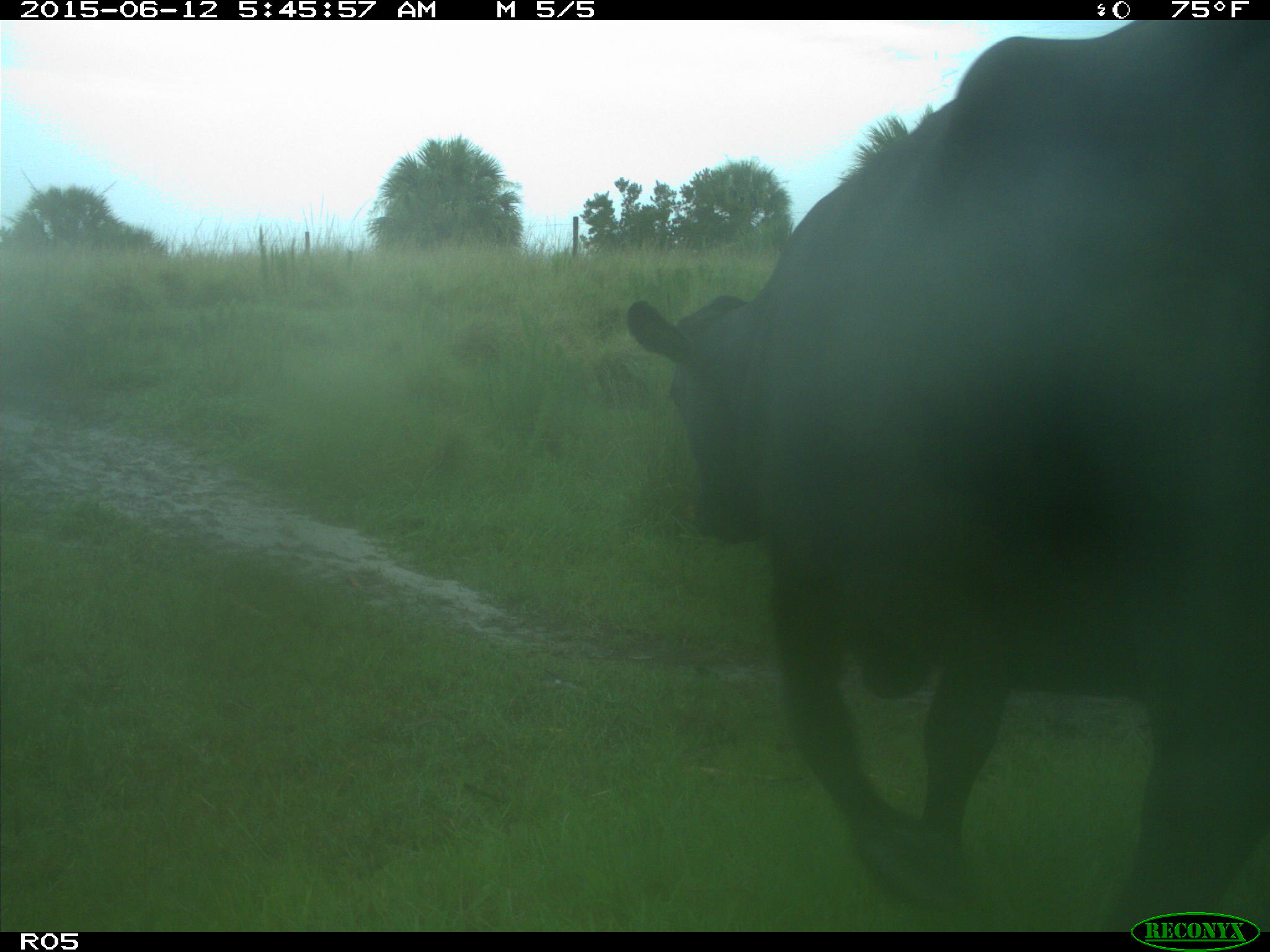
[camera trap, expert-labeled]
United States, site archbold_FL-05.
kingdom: Animalia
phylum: Chordata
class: Mammalia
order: Artiodactyla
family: Bovidae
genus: Bos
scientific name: Bos taurus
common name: domestic cow